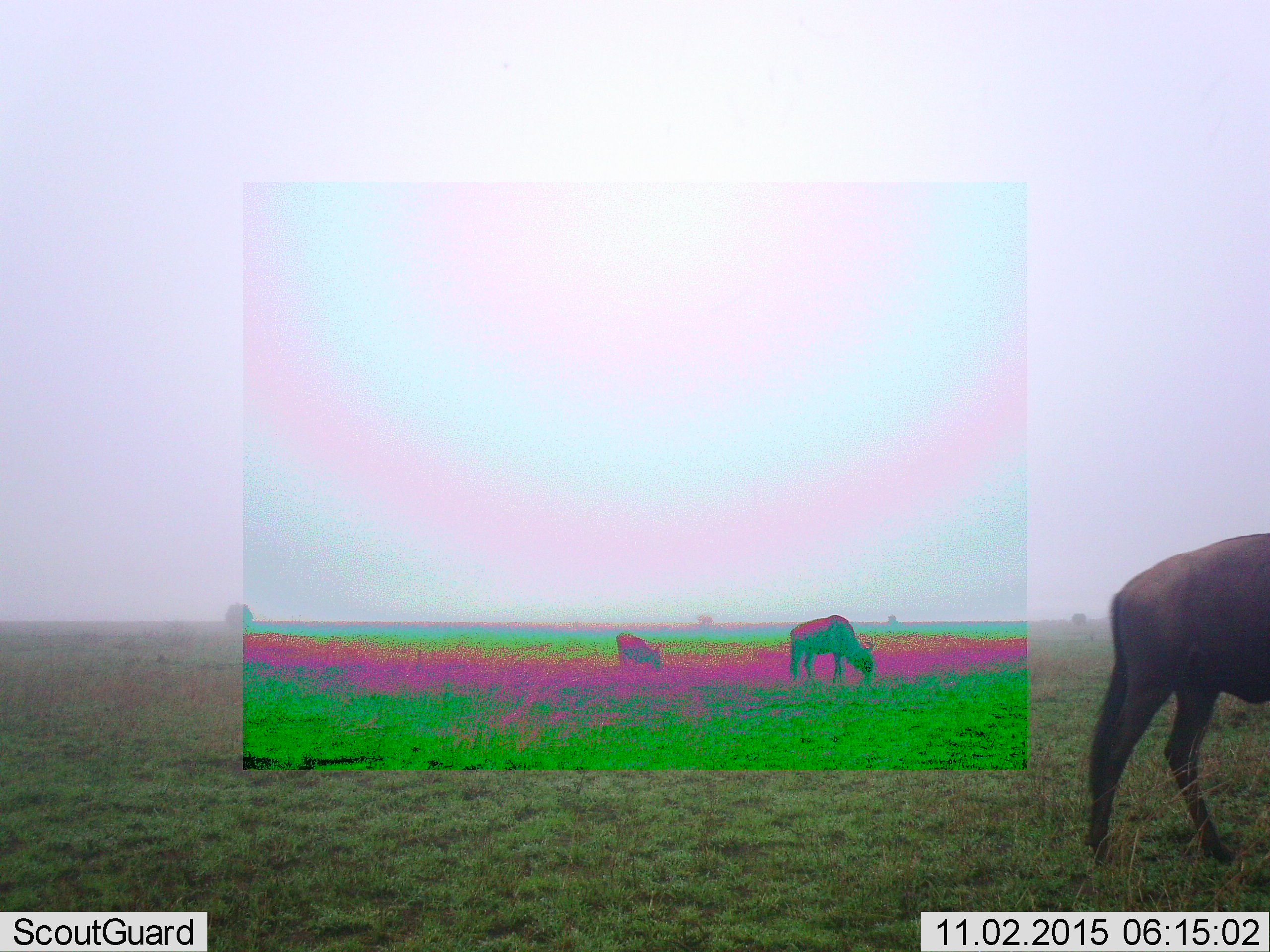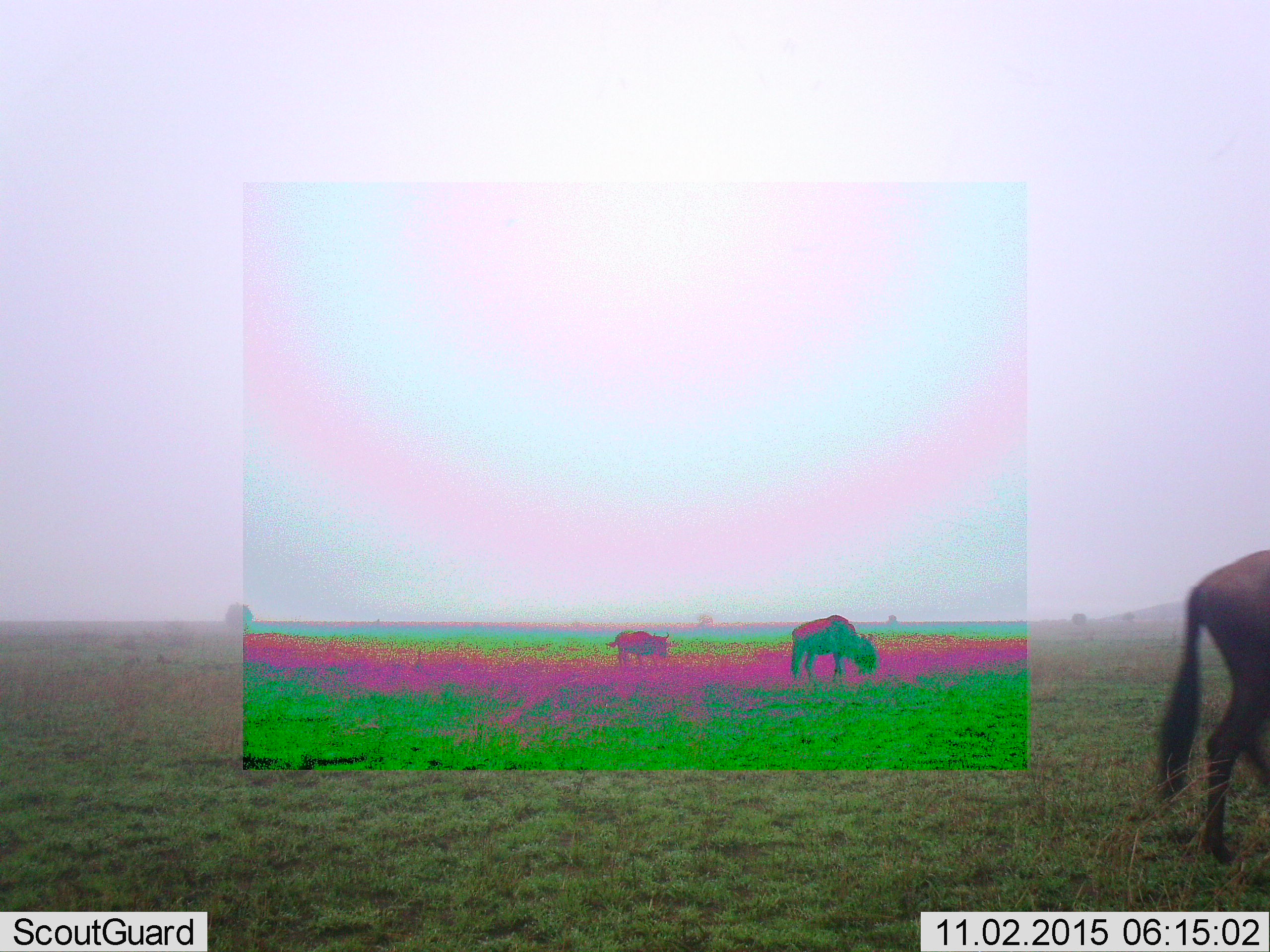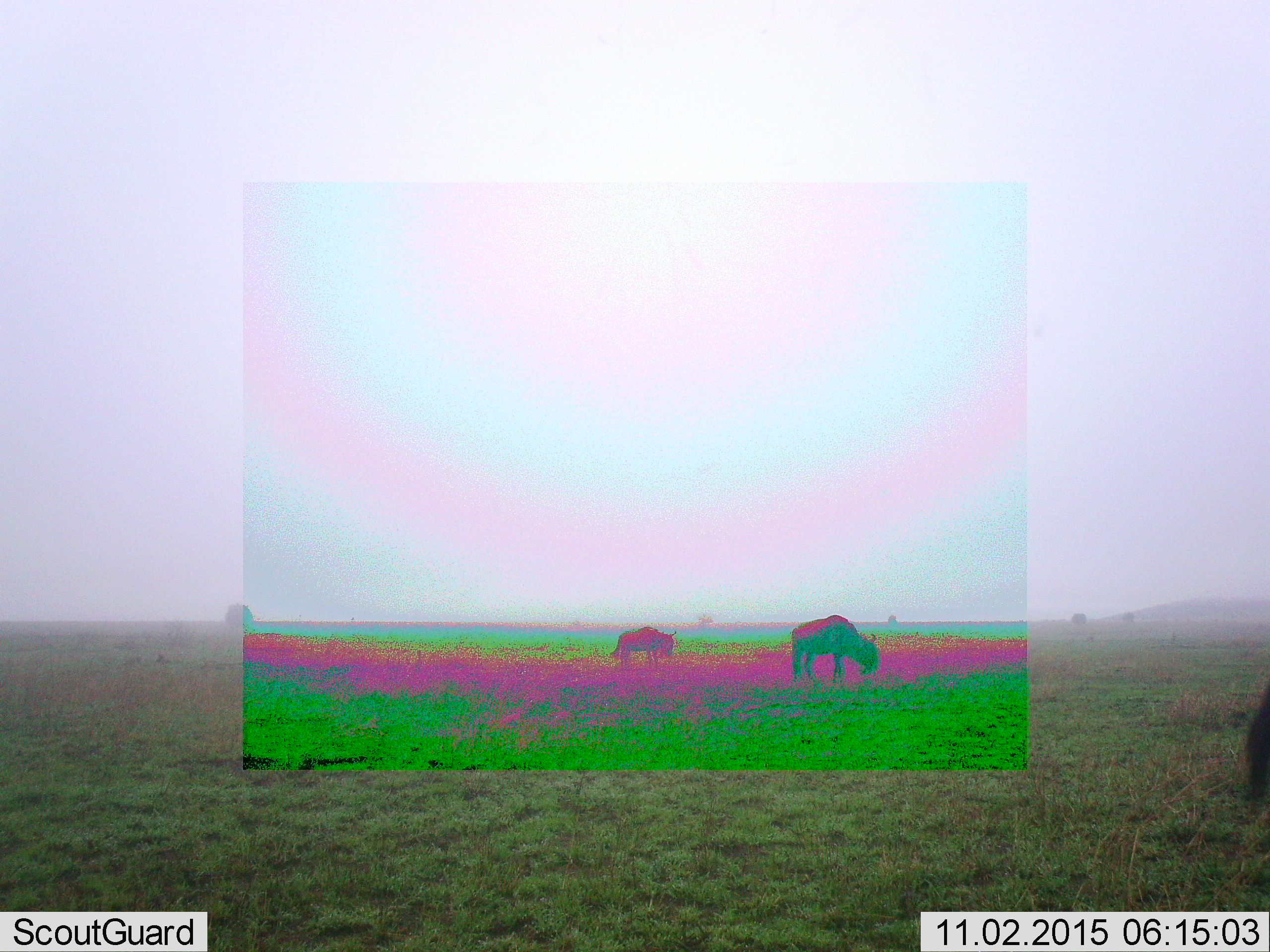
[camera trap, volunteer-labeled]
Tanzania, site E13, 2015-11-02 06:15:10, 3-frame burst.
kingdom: Animalia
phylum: Chordata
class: Mammalia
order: Artiodactyla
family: Bovidae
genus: Connochaetes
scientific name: Connochaetes taurinus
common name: blue wildebeest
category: wildebeest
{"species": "wildebeest (blue wildebeest) (Connochaetes taurinus)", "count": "3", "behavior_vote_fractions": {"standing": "28%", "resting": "0%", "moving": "67%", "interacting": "0%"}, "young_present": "11%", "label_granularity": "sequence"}